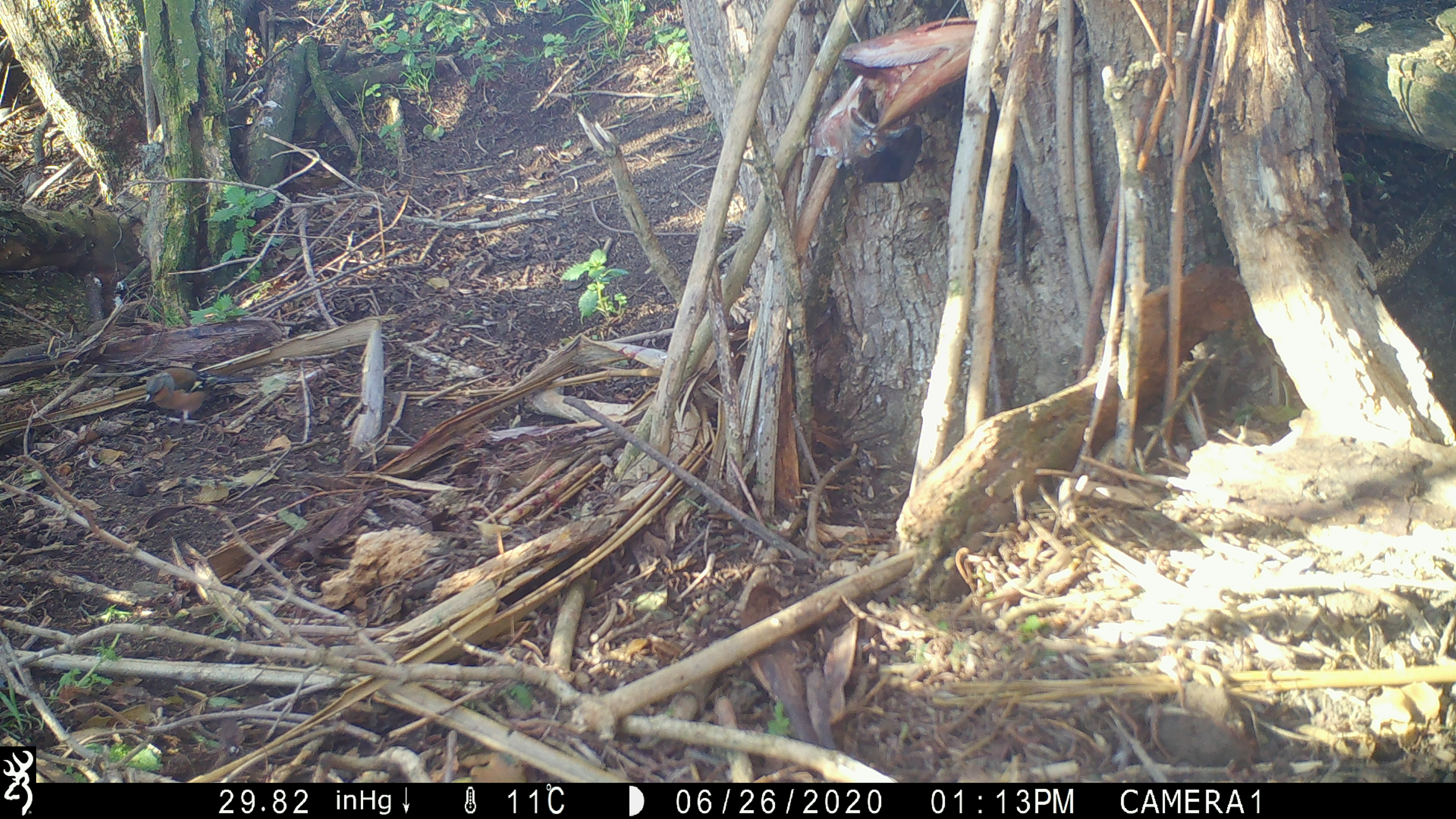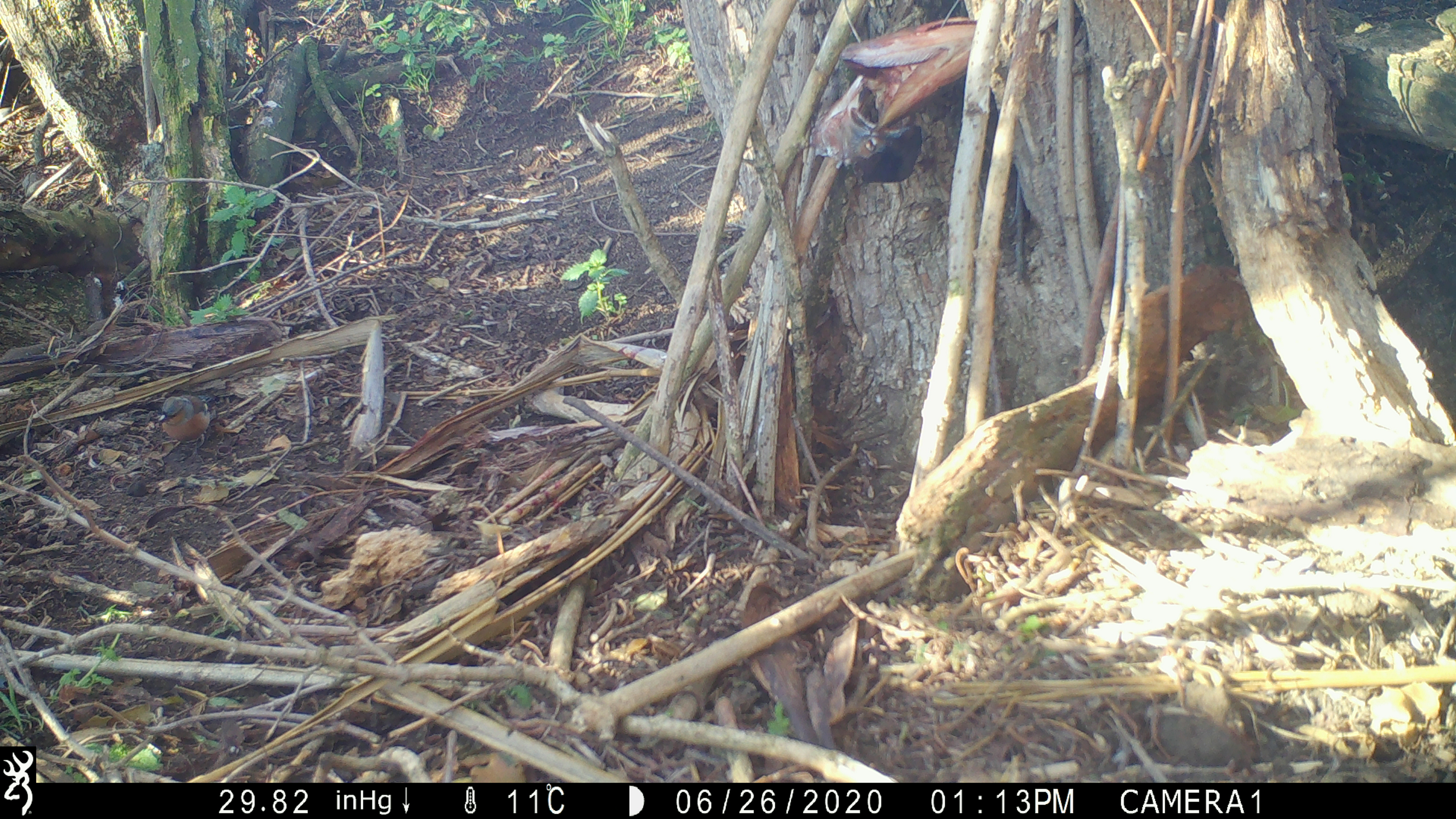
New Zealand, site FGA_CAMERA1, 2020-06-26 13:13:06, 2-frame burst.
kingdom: Animalia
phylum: Chordata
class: Aves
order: Passeriformes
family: Fringillidae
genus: Fringilla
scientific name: Fringilla coelebs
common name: common chaffinch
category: chaffinch